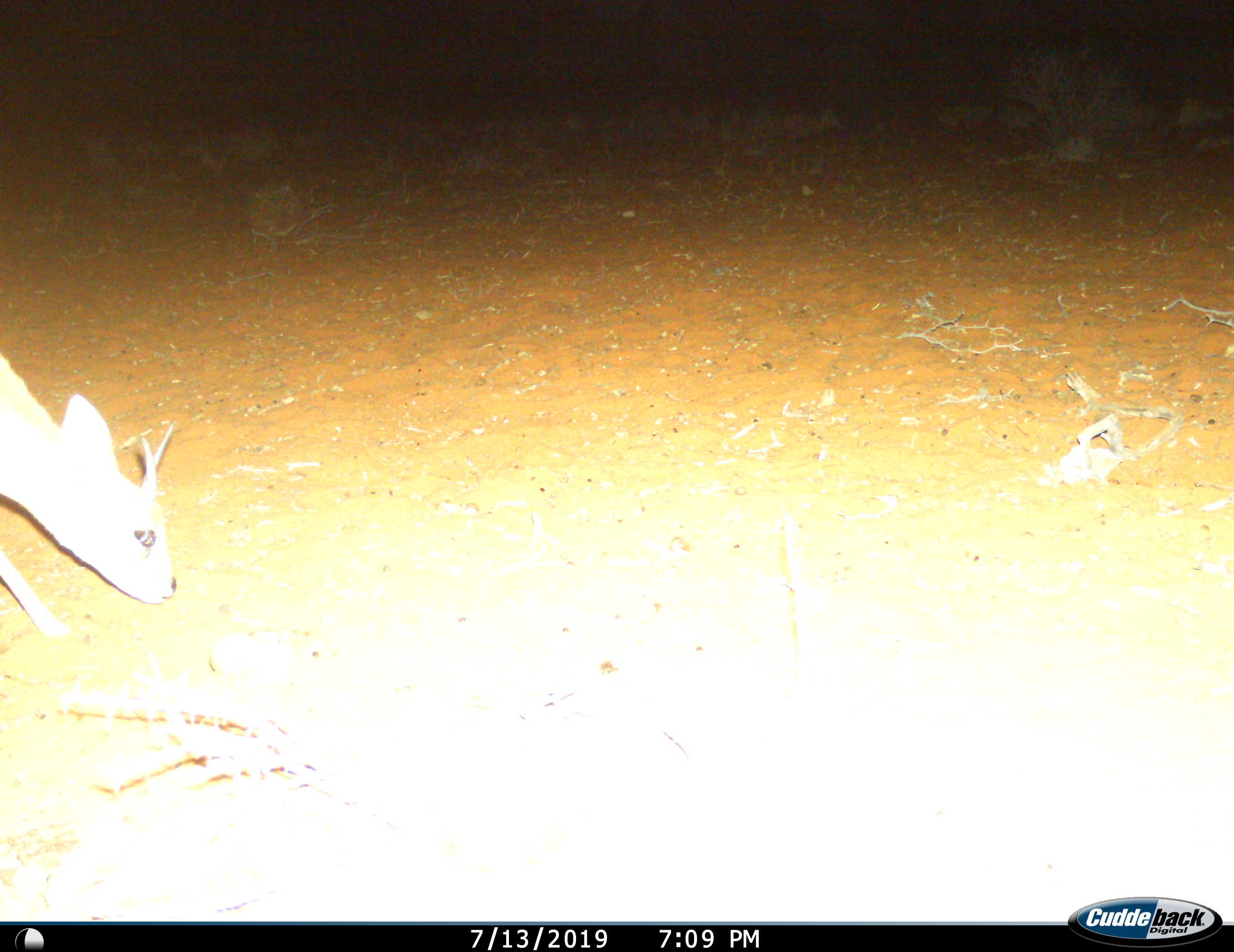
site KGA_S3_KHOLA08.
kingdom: Animalia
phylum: Chordata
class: Mammalia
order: Artiodactyla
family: Bovidae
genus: Raphicerus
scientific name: Raphicerus campestris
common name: steenbok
Steenbok (Raphicerus campestris), count 1. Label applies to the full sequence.